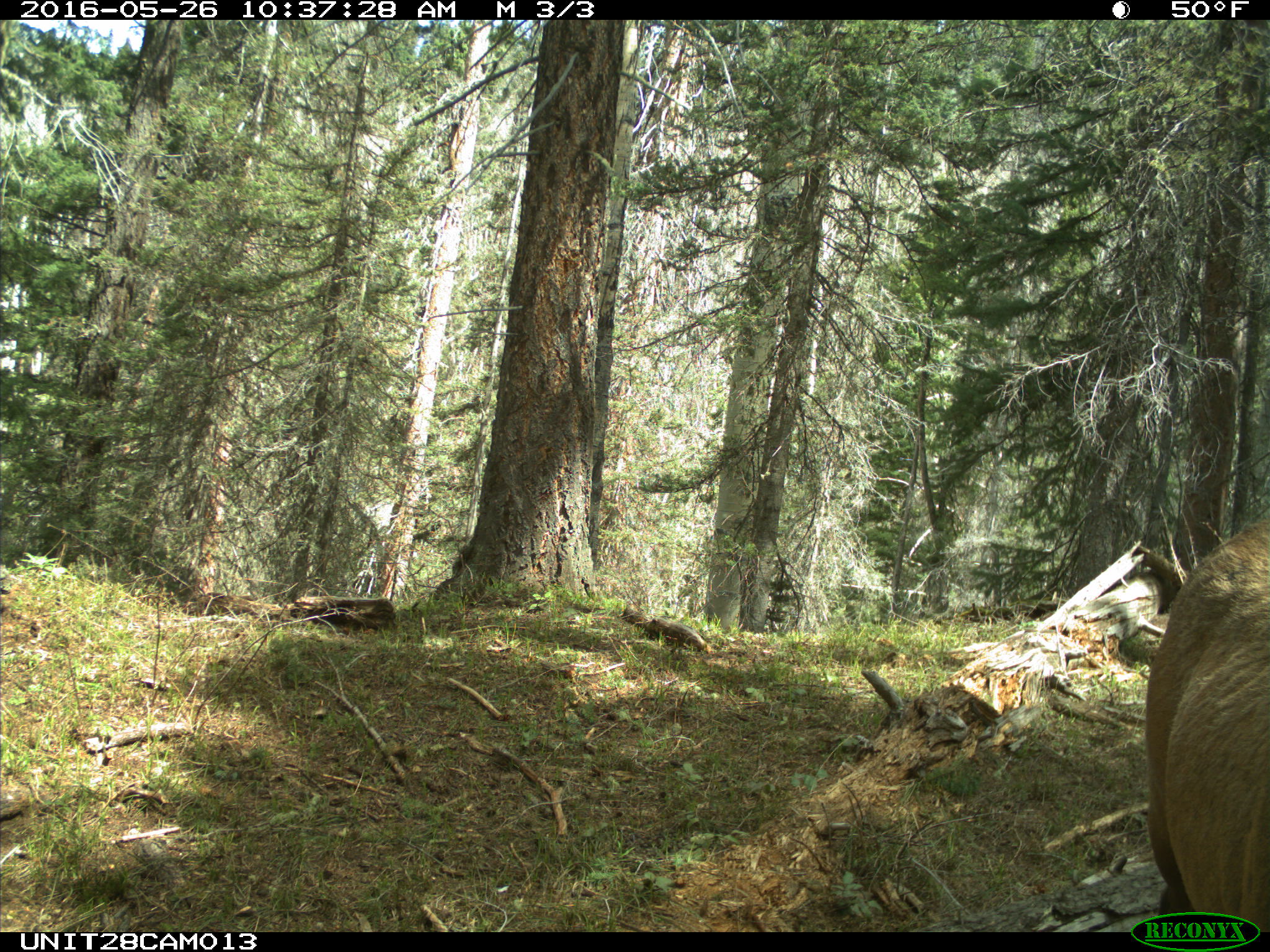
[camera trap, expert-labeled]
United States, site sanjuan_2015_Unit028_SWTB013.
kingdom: Animalia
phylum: Chordata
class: Mammalia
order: Artiodactyla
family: Cervidae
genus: Cervus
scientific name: Cervus elaphus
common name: red deer